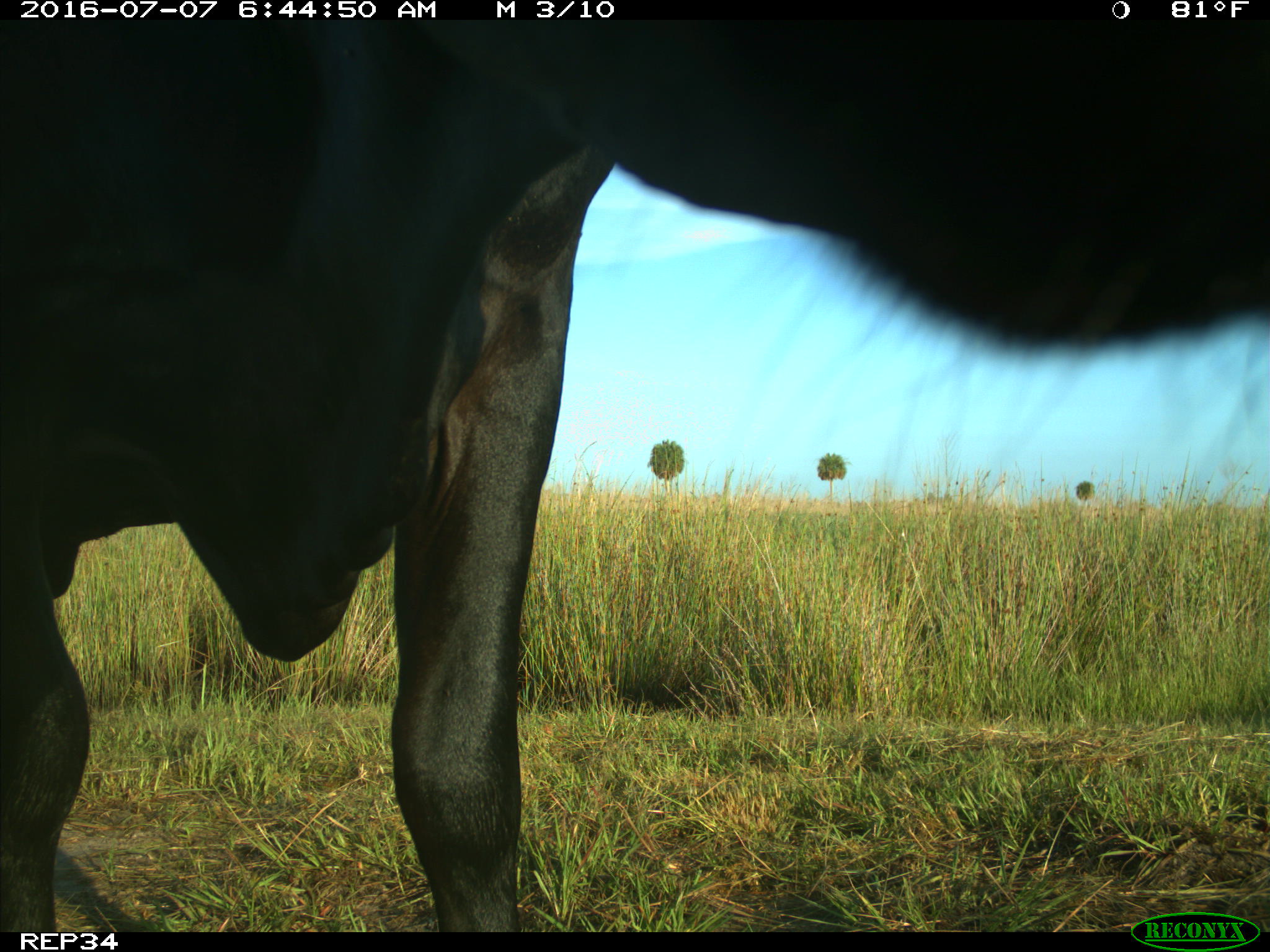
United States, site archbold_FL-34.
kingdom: Animalia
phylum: Chordata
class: Mammalia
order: Artiodactyla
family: Bovidae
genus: Bos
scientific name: Bos taurus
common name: domestic cow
Bos taurus (domestic cow).